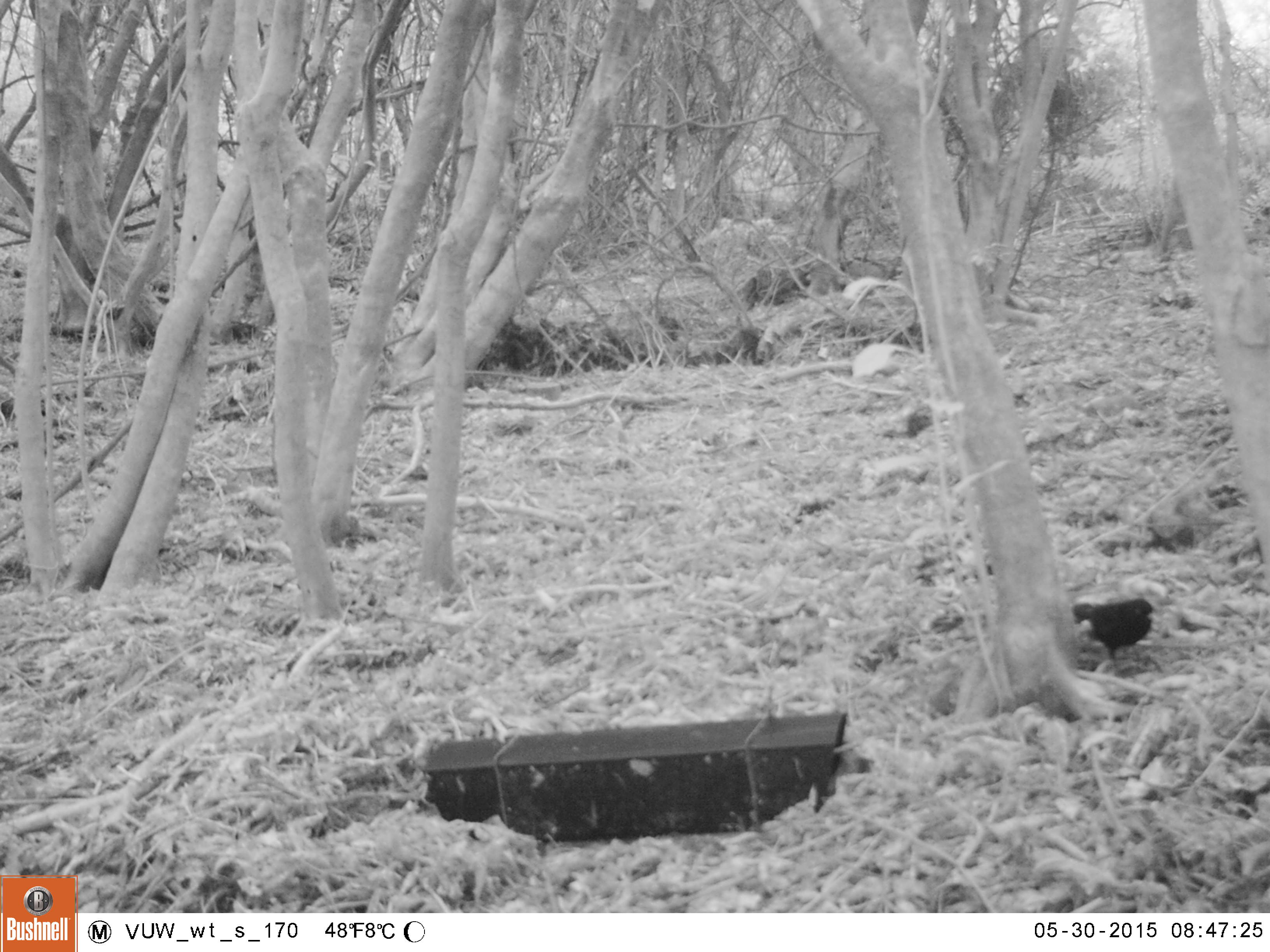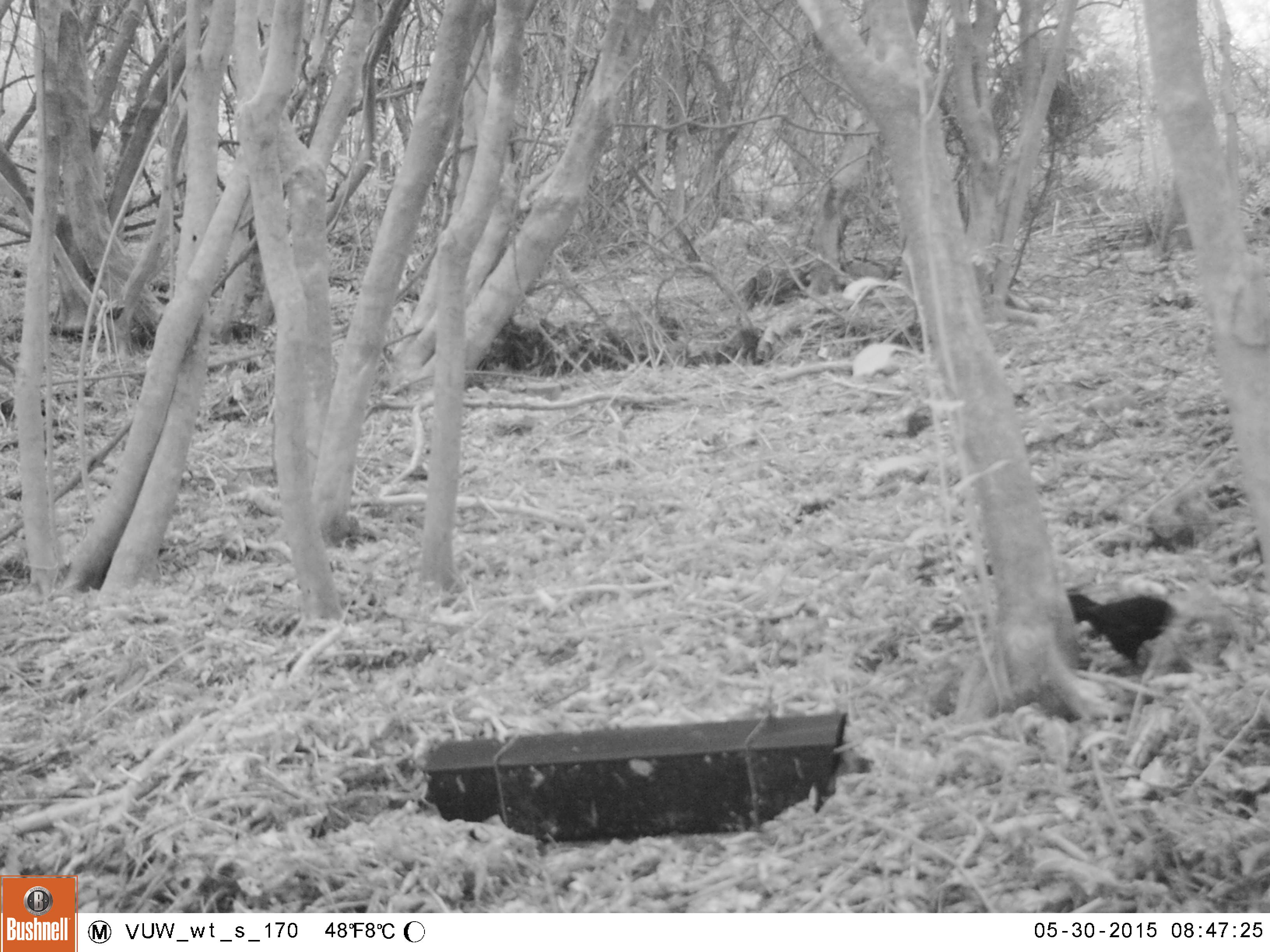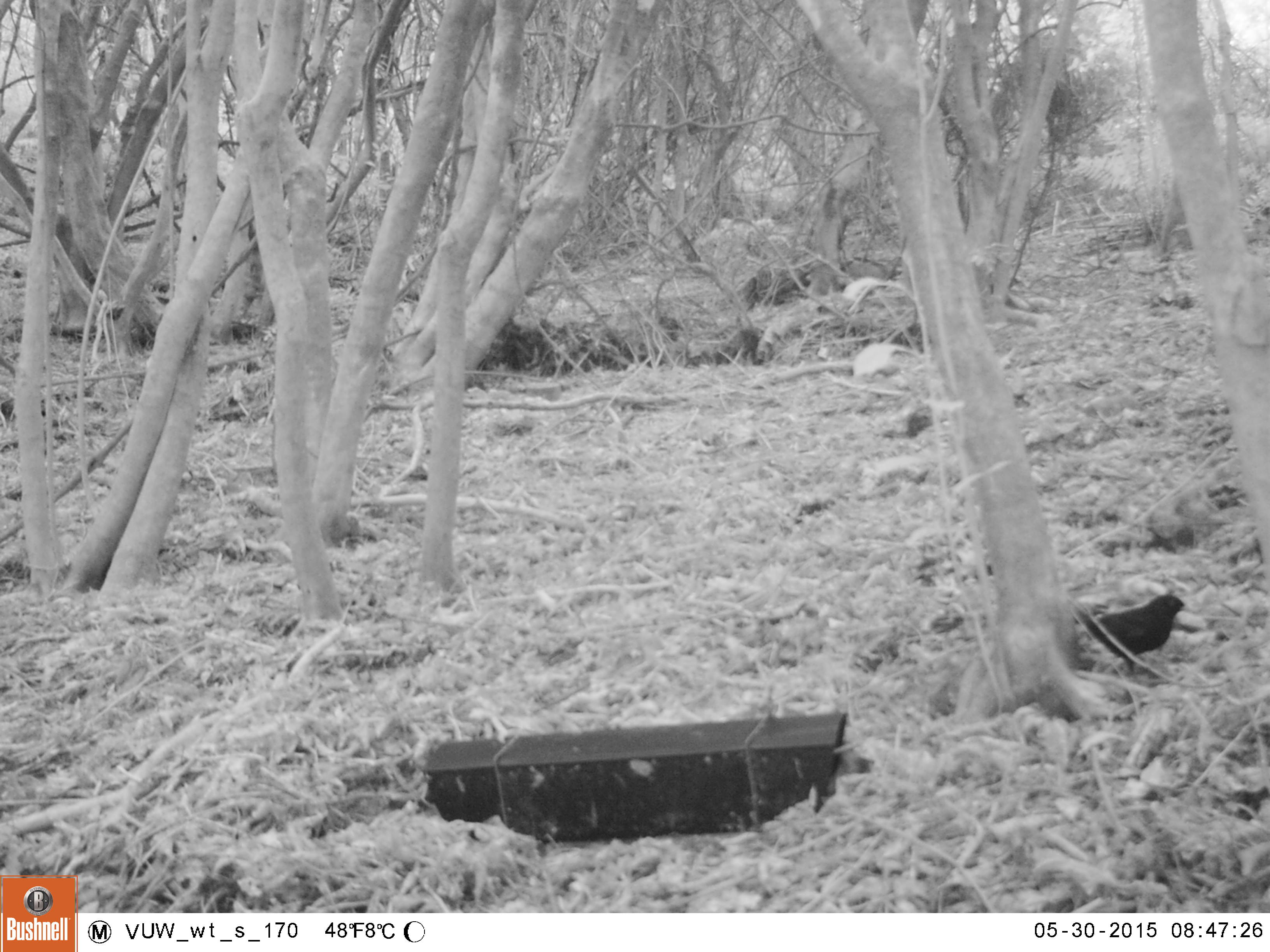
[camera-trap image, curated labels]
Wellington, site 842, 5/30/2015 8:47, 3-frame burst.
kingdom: Animalia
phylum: Chordata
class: Aves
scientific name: Aves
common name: bird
Bird (Aves).